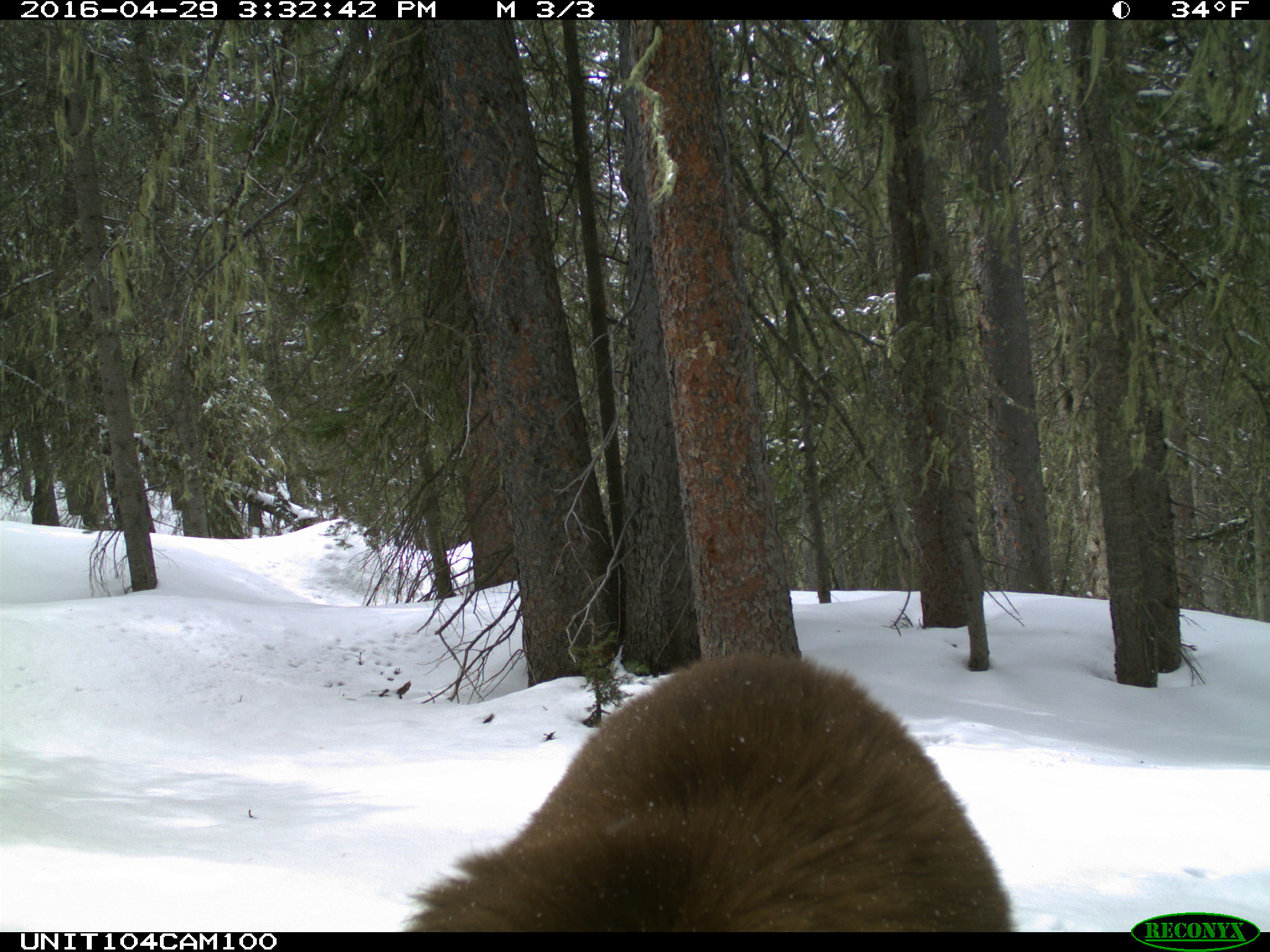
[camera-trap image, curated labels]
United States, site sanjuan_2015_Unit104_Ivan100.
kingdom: Animalia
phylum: Chordata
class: Mammalia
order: Carnivora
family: Ursidae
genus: Ursus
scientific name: Ursus americanus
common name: american black bear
Ursus americanus (american black bear).